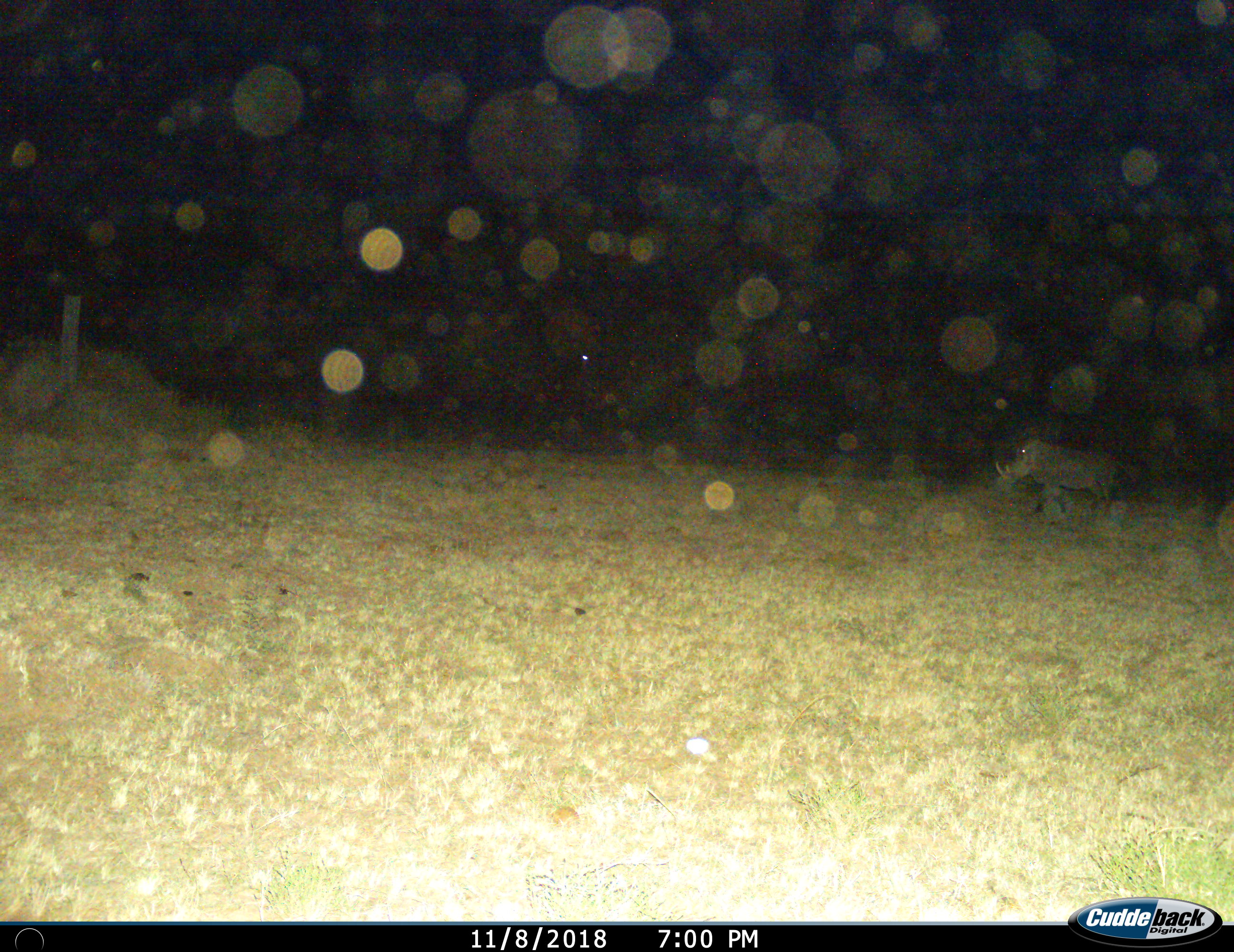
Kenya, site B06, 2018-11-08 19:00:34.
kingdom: Animalia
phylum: Chordata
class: Mammalia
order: Artiodactyla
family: Suidae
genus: Phacochoerus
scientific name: Phacochoerus africanus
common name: warthog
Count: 1.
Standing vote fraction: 57%.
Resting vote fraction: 0%.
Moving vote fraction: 43%.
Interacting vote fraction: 0%.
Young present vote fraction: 0%.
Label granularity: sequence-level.